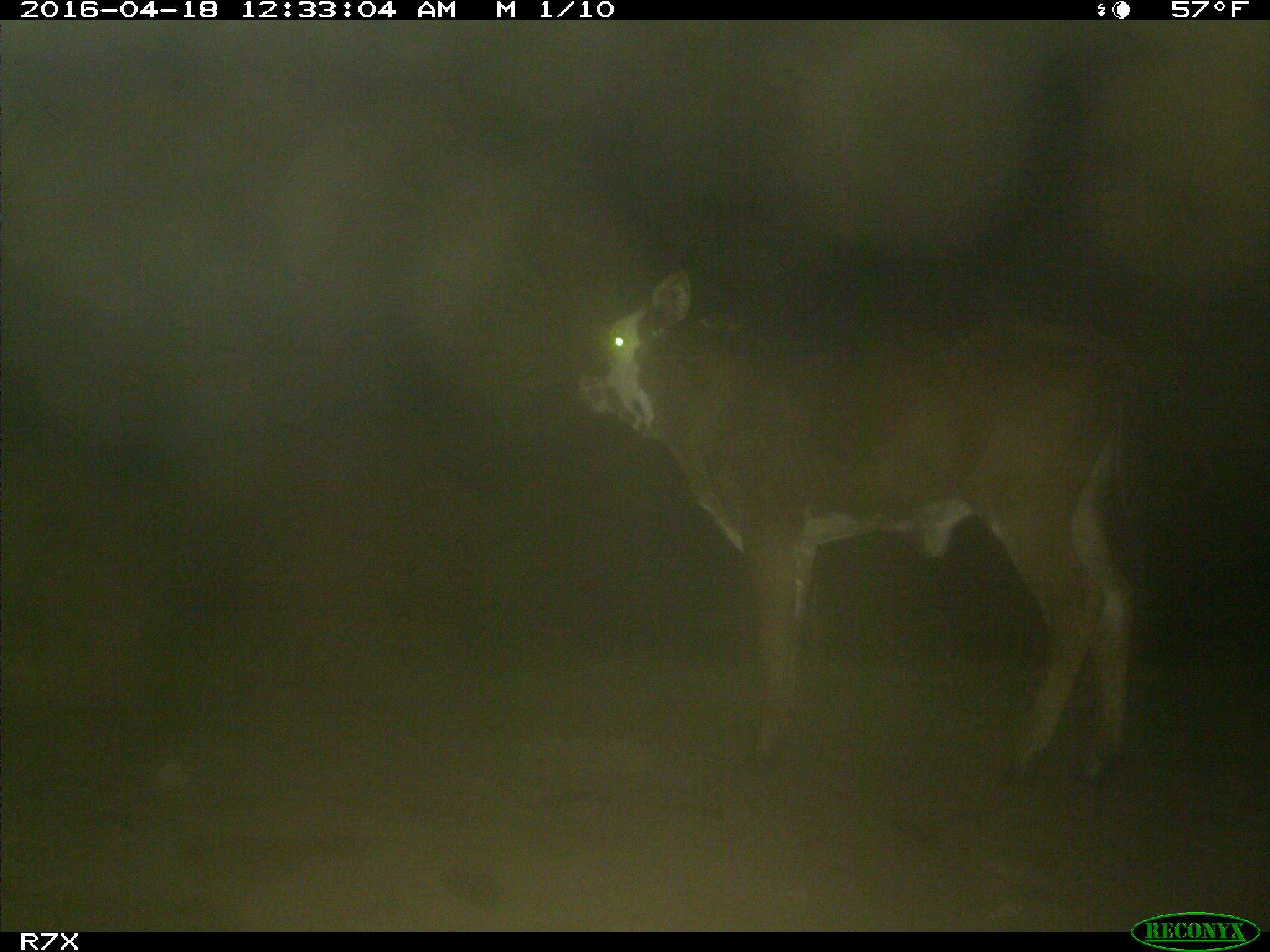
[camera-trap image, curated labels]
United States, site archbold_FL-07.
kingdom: Animalia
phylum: Chordata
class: Mammalia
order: Artiodactyla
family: Bovidae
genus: Bos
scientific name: Bos taurus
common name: domestic cow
Bos taurus (domestic cow).